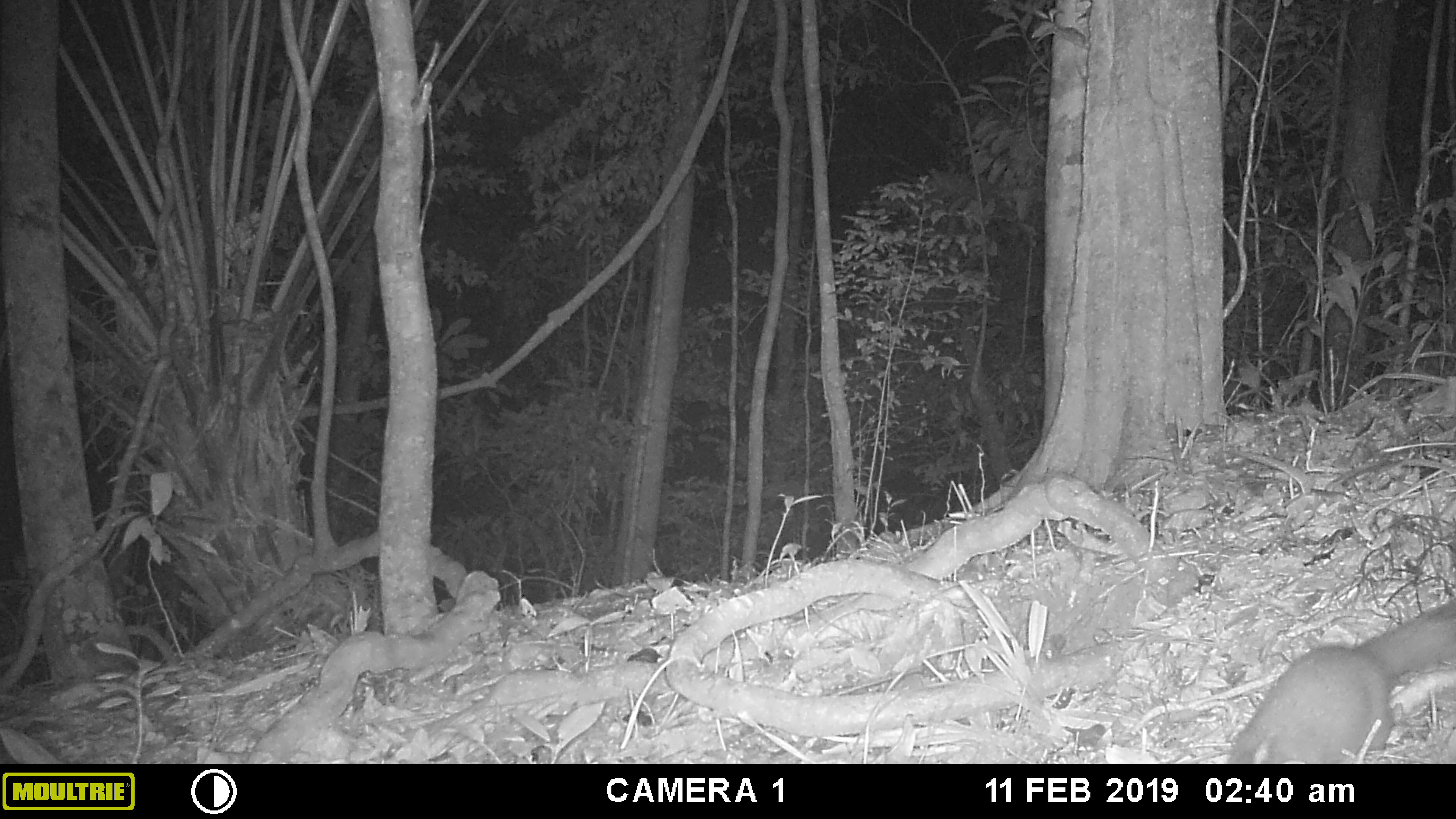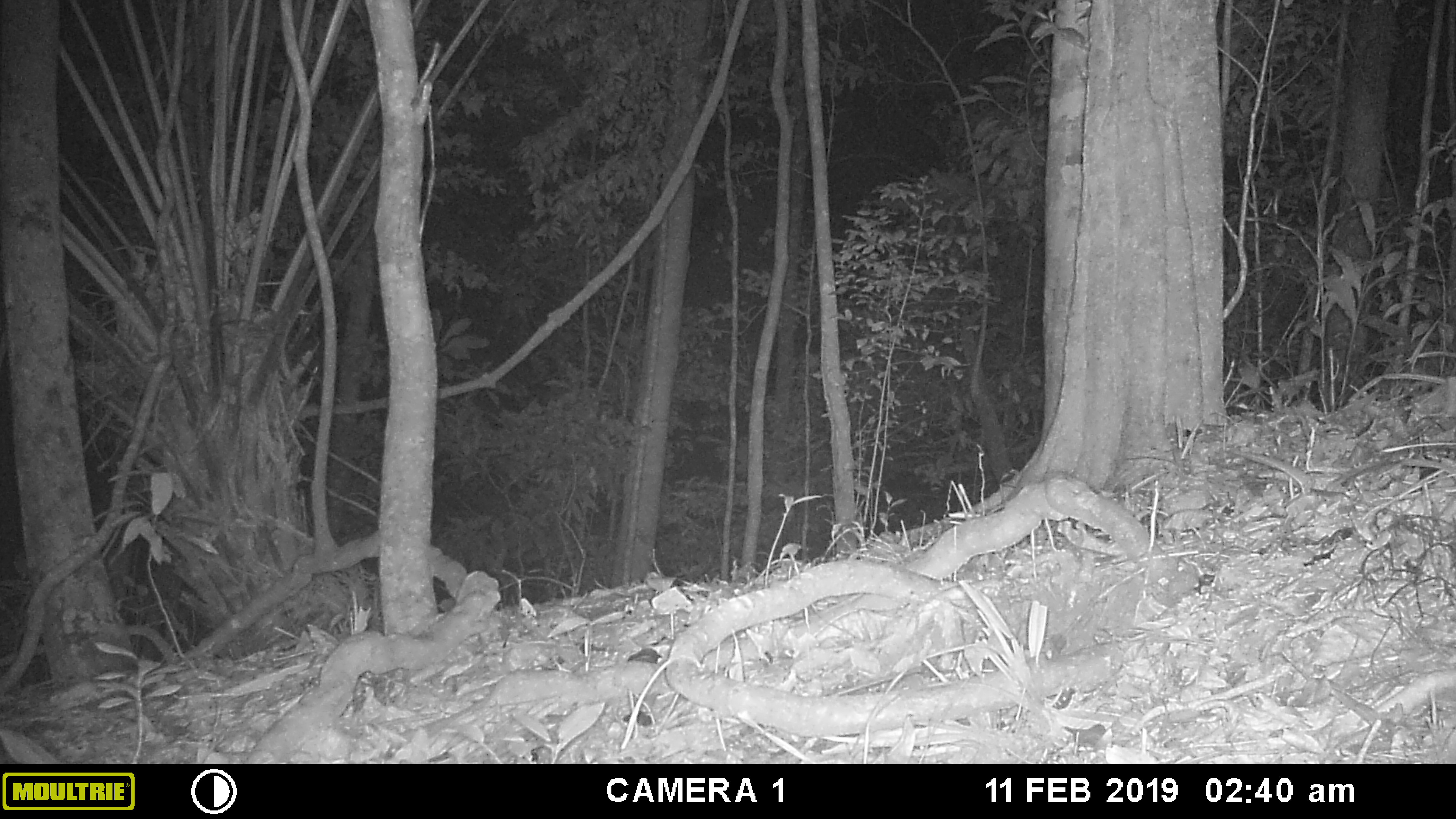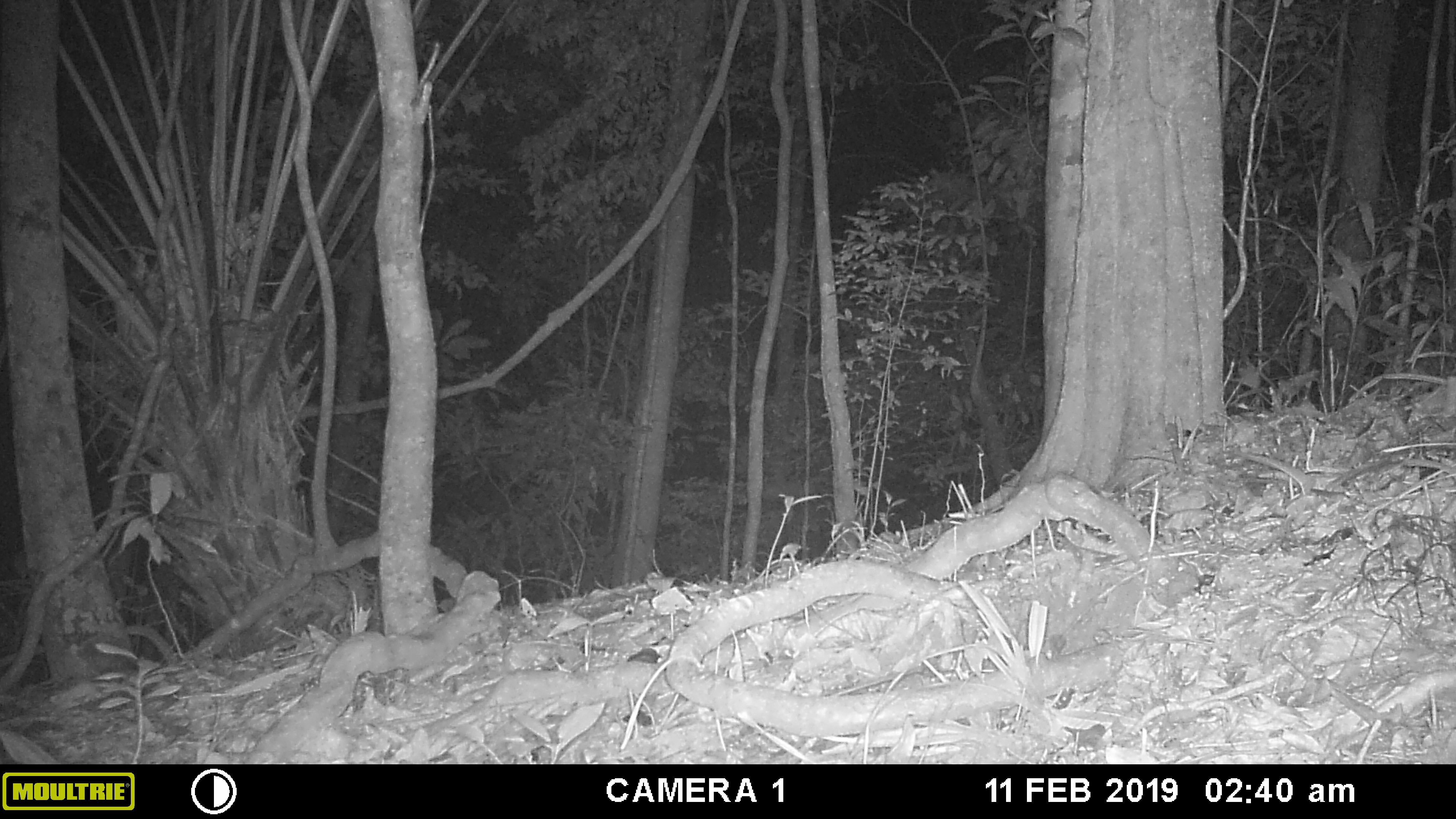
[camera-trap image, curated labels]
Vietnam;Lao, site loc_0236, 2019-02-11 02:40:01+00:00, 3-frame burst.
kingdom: Animalia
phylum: Chordata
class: Mammalia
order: Carnivora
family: Mustelidae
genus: Melogale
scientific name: Melogale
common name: ferret badger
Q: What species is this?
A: Ferret badger (Melogale).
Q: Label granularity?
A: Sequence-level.